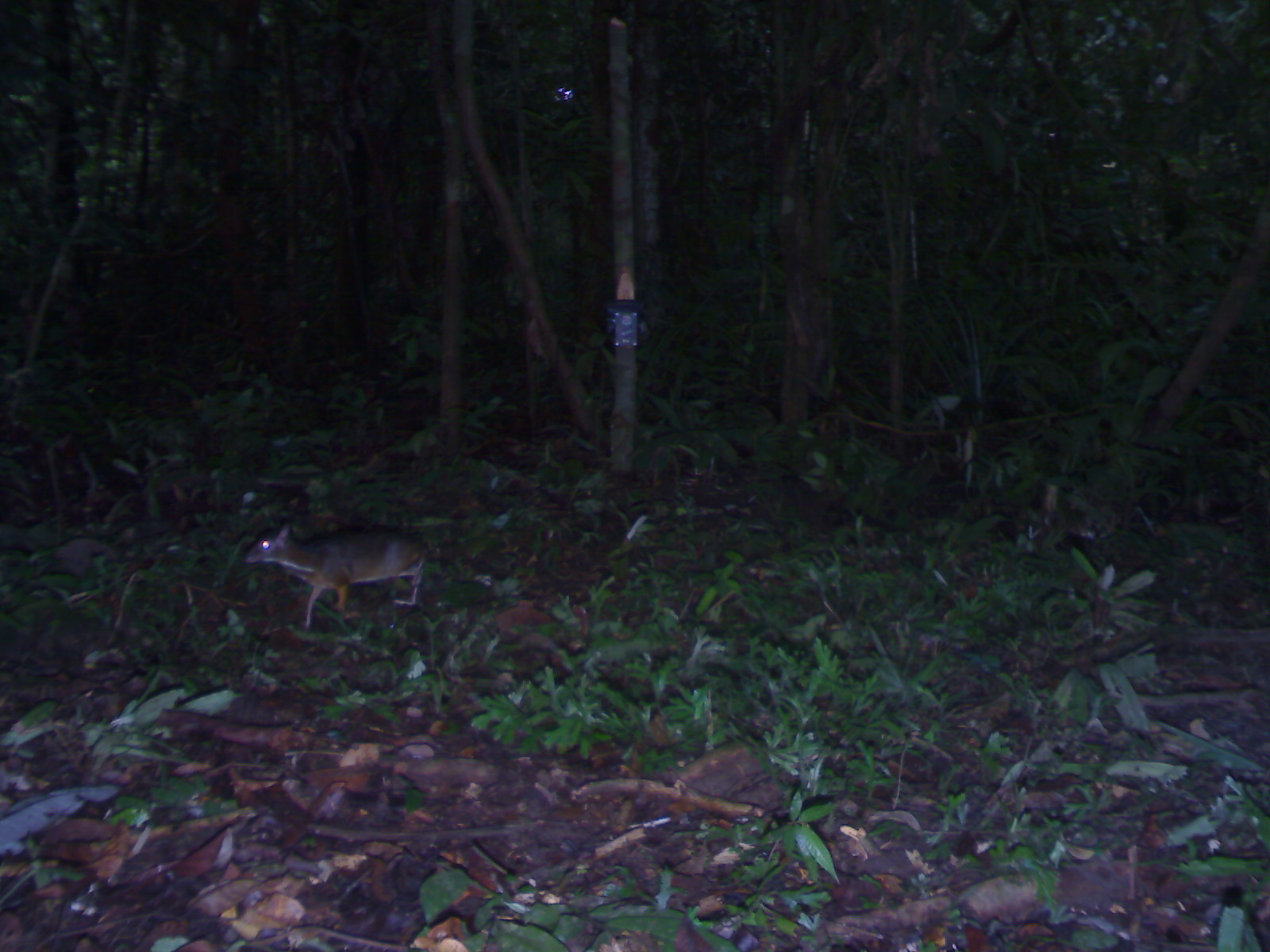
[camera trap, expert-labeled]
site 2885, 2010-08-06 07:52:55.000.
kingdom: Animalia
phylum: Chordata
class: Mammalia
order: Artiodactyla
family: Tragulidae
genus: Tragulus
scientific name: Tragulus kanchil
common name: lesser oriental chevrotain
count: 1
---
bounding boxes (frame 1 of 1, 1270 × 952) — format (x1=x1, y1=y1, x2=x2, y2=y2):
tragulus kanchil: (x1=241, y1=519, x2=428, y2=628)